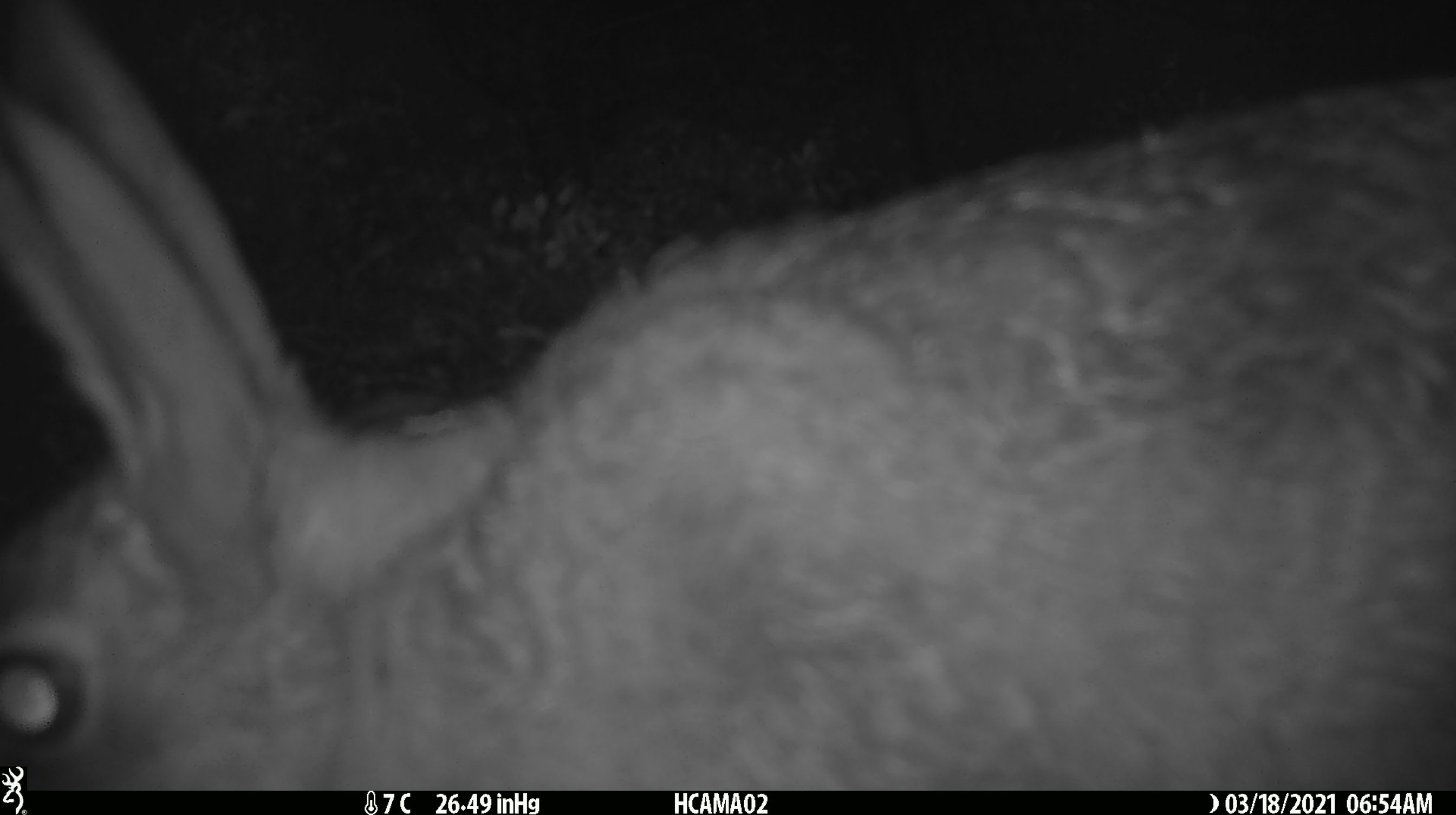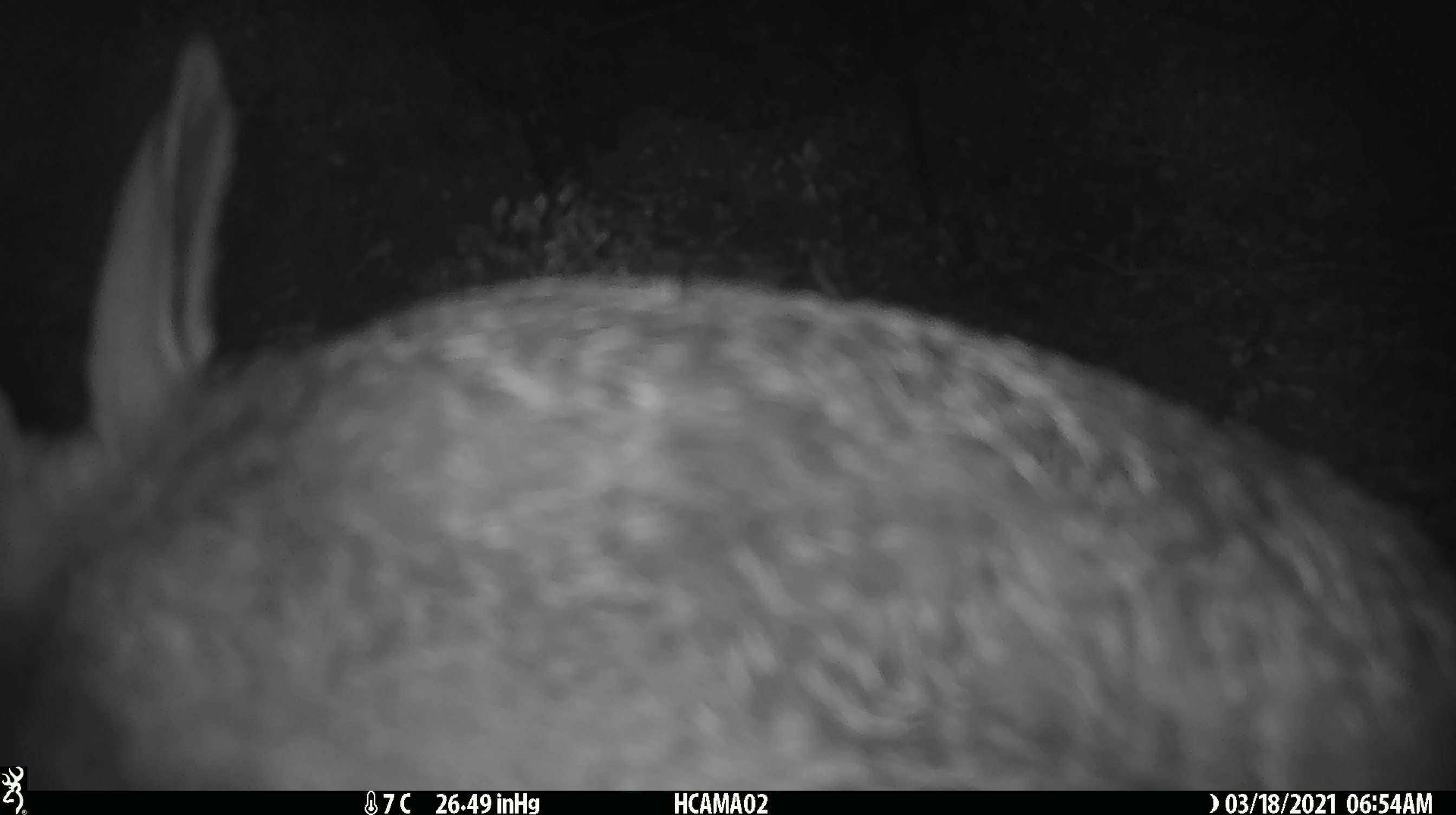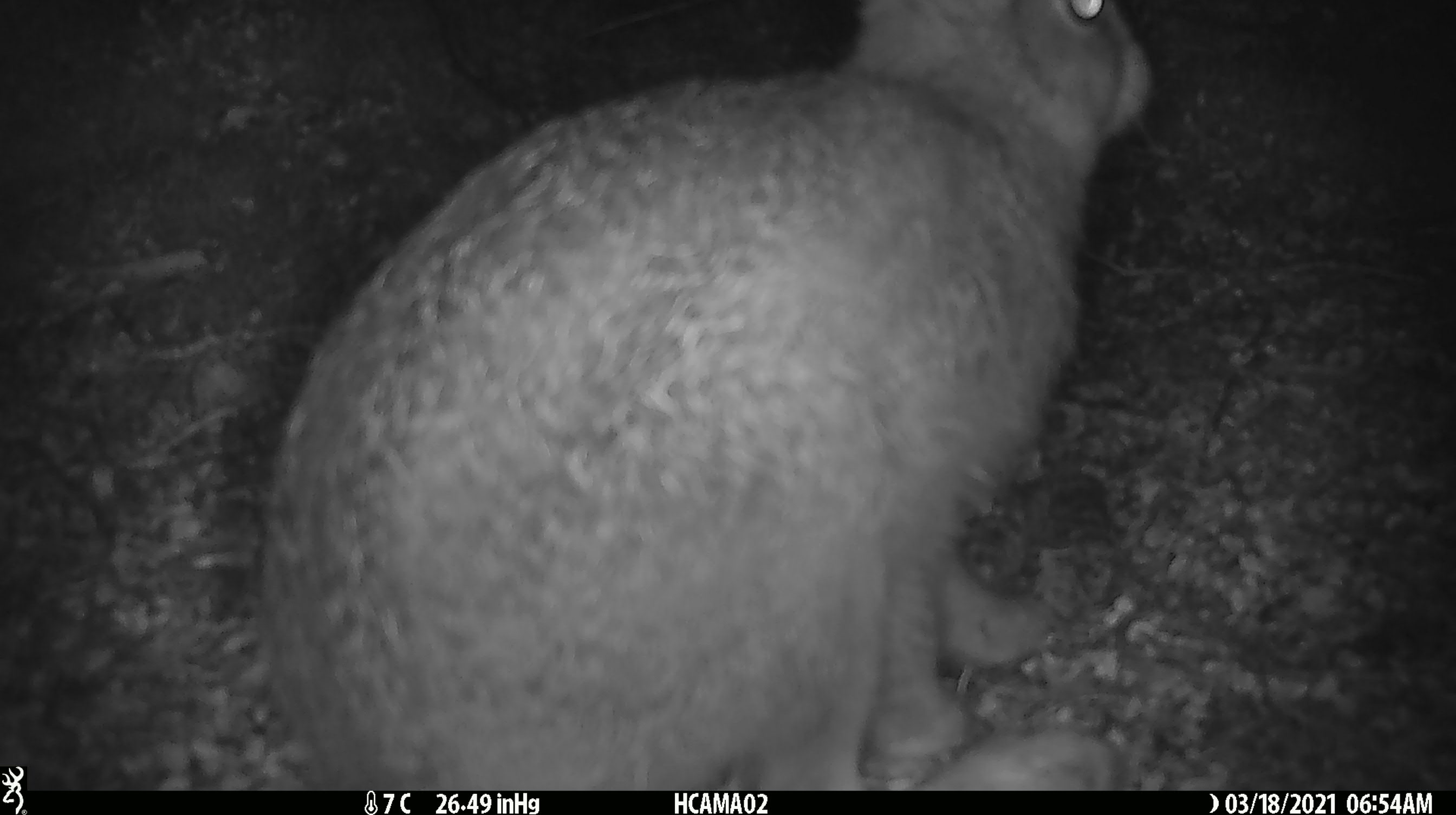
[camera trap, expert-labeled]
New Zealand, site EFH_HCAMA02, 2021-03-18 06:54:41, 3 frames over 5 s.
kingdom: Animalia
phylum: Chordata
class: Mammalia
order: Lagomorpha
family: Leporidae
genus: Lepus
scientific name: Lepus europaeus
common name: brown hare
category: hare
Hare (brown hare) (Lepus europaeus).